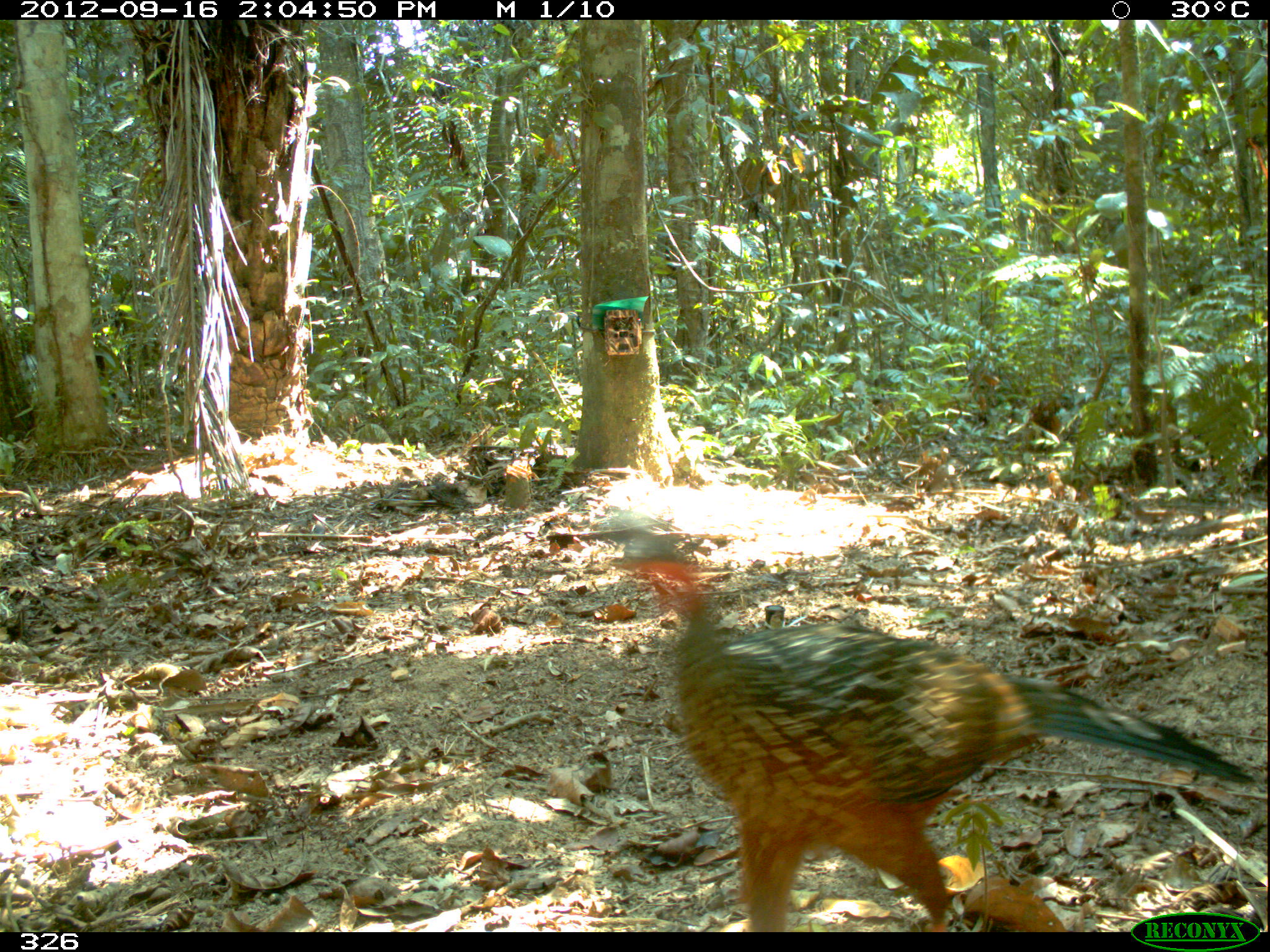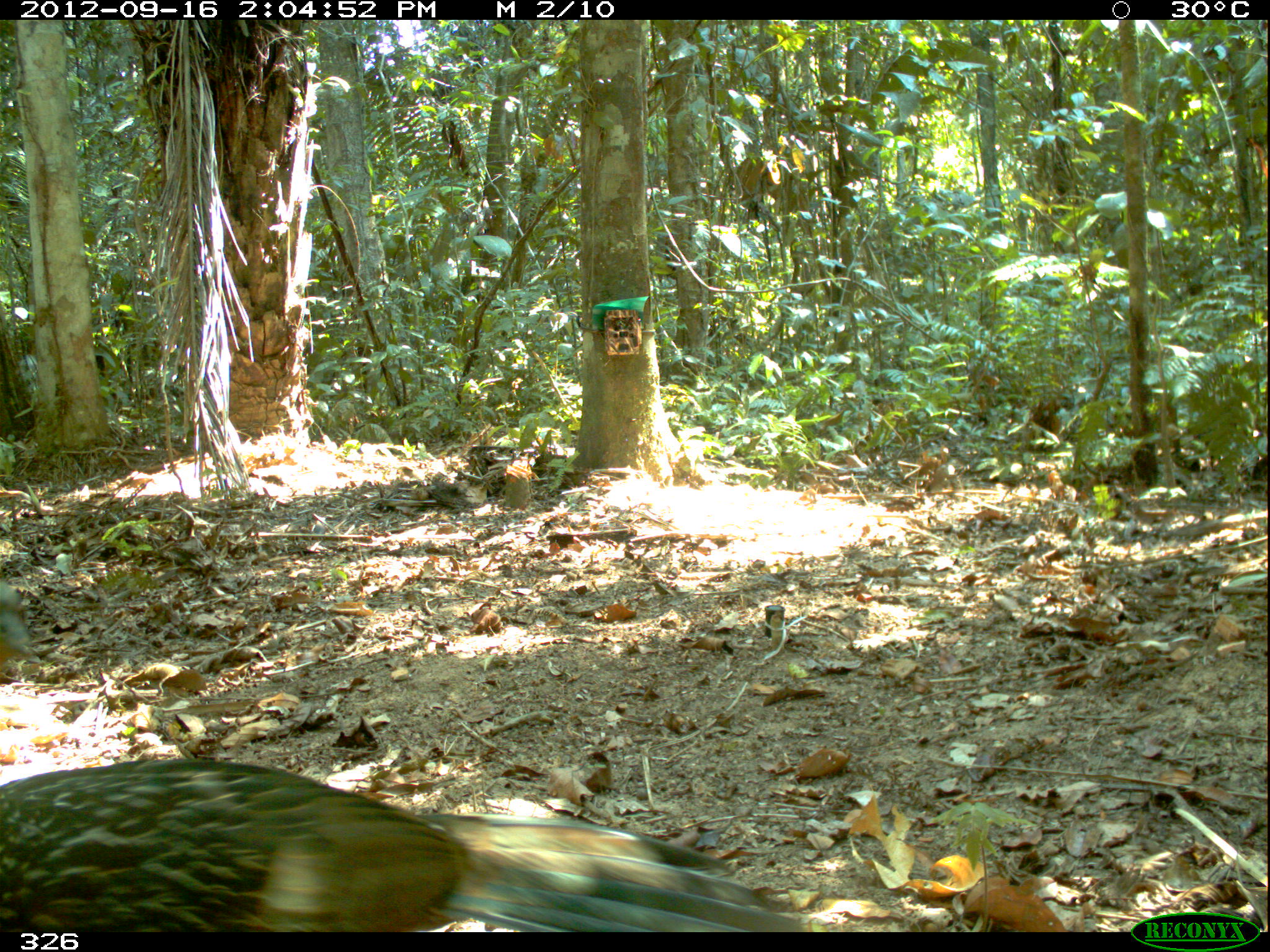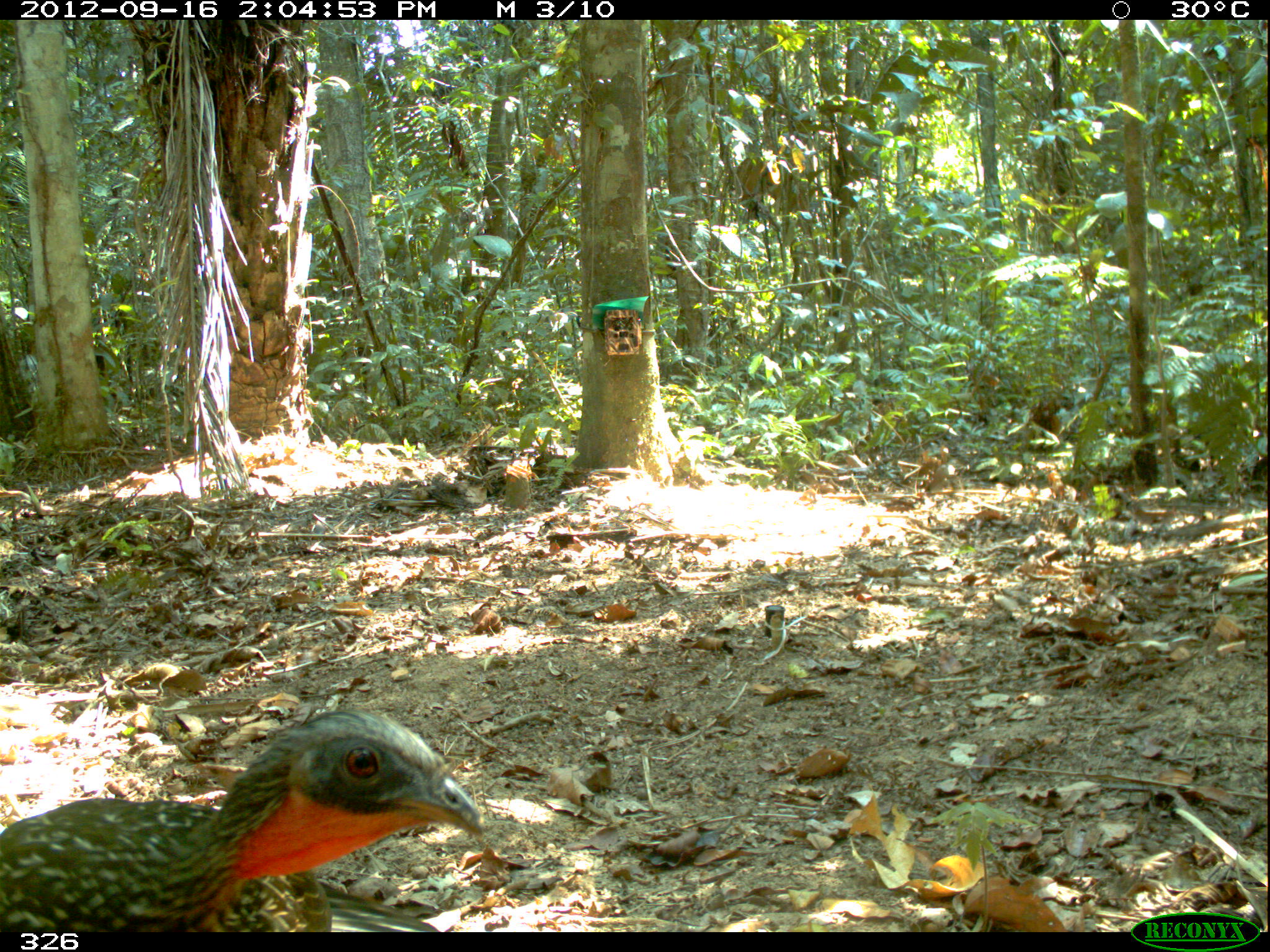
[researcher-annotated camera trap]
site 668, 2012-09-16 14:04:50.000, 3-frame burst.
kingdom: Animalia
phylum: Chordata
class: Aves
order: Galliformes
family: Cracidae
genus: Penelope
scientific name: Penelope jacquacu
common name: spix's guan